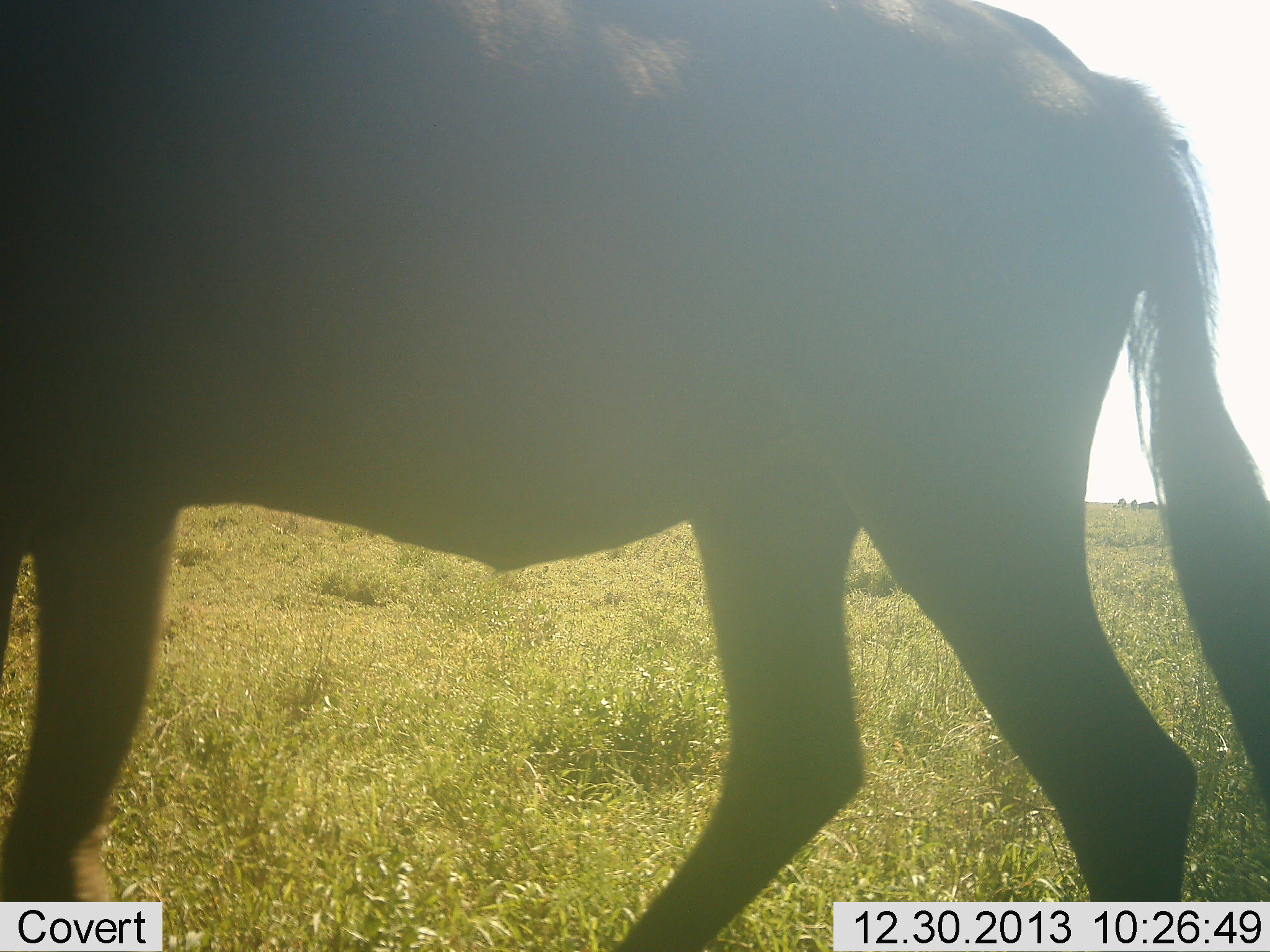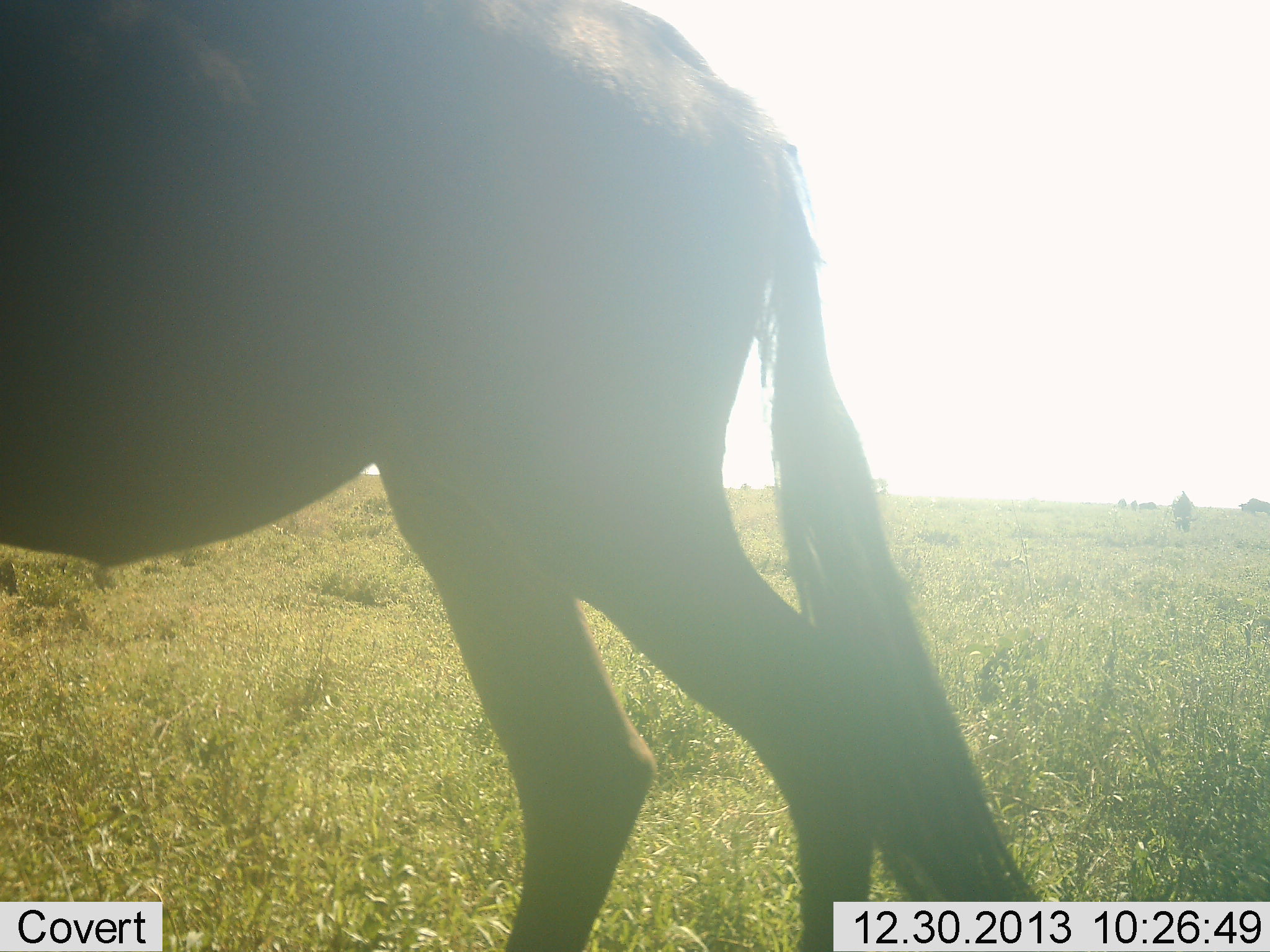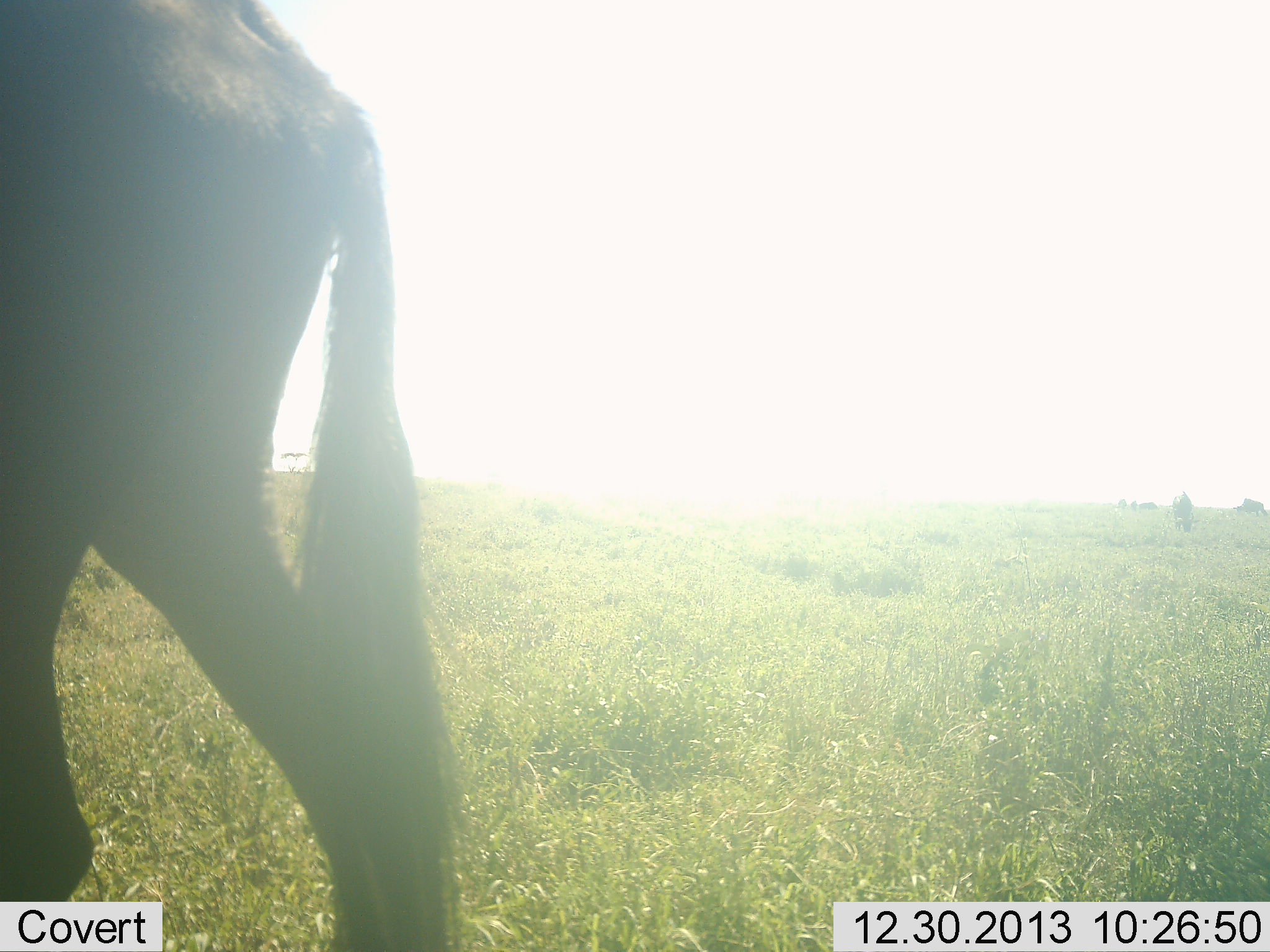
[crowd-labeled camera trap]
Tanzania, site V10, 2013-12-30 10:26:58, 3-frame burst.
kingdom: Animalia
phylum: Chordata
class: Mammalia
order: Artiodactyla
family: Bovidae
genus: Connochaetes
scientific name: Connochaetes taurinus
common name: blue wildebeest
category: wildebeest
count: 1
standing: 10%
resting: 0%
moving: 100%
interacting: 0%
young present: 0%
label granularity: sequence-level